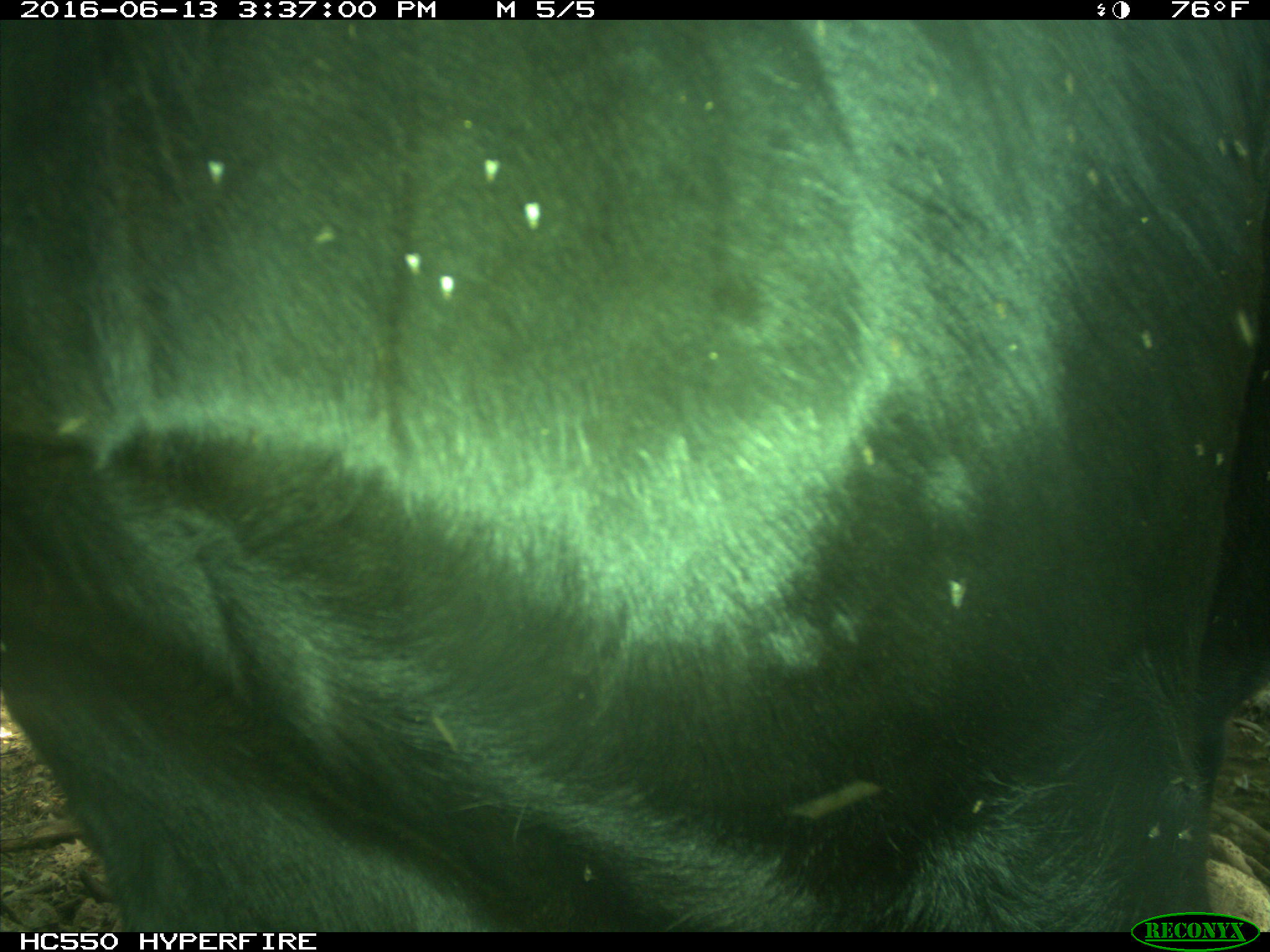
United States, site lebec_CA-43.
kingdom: Animalia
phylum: Chordata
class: Mammalia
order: Artiodactyla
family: Bovidae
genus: Bos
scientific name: Bos taurus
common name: domestic cow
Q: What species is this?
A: Bos taurus (domestic cow).